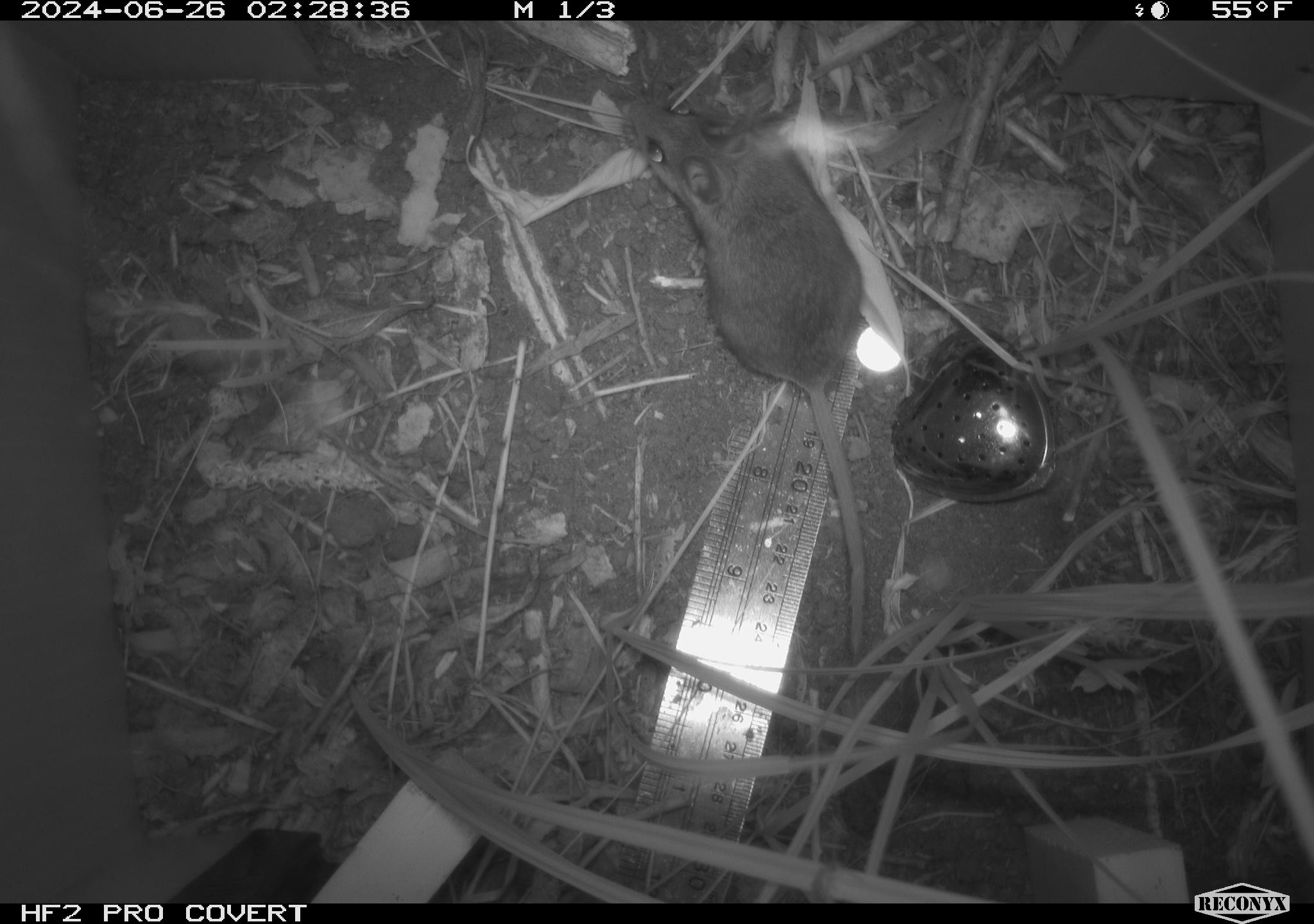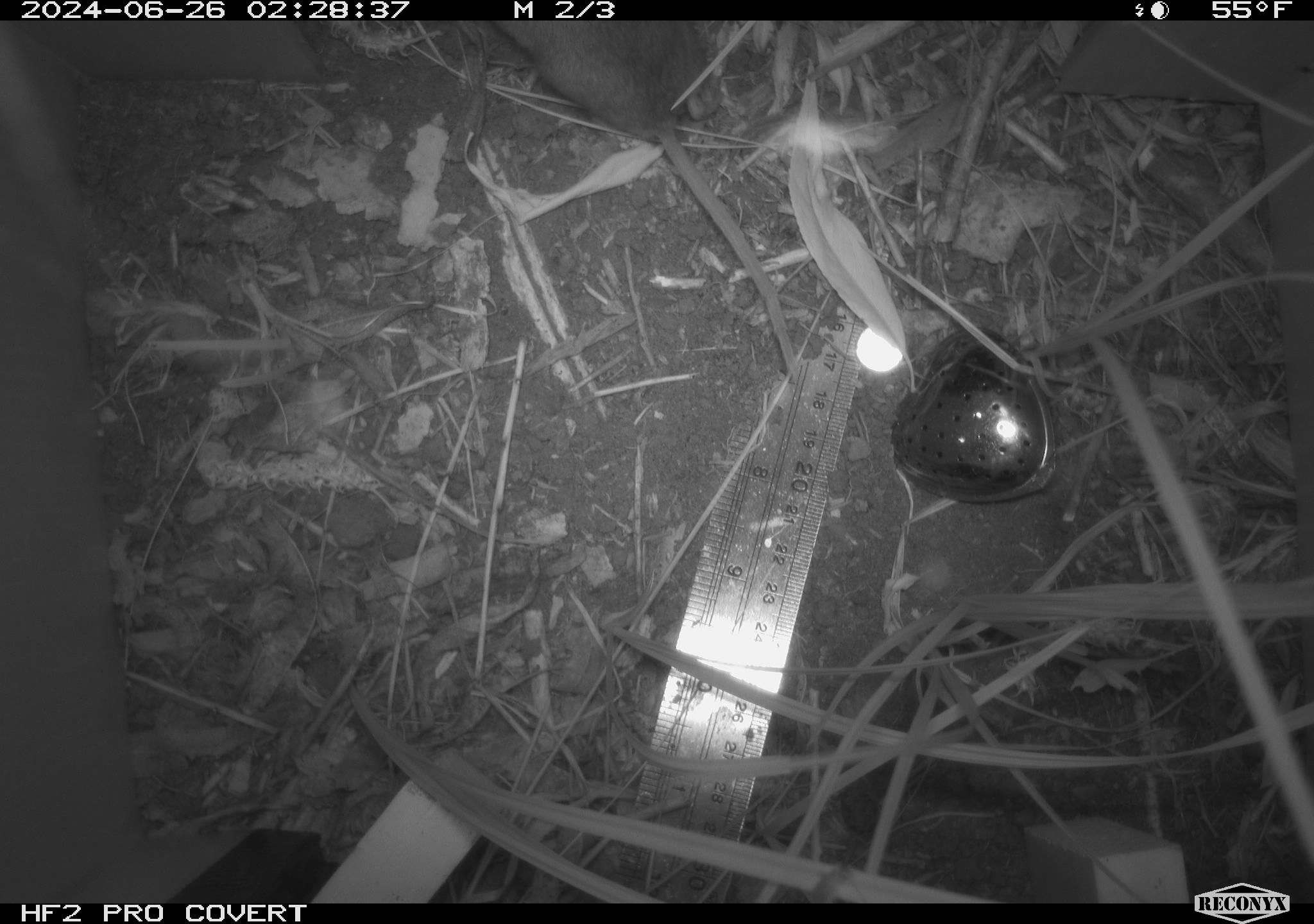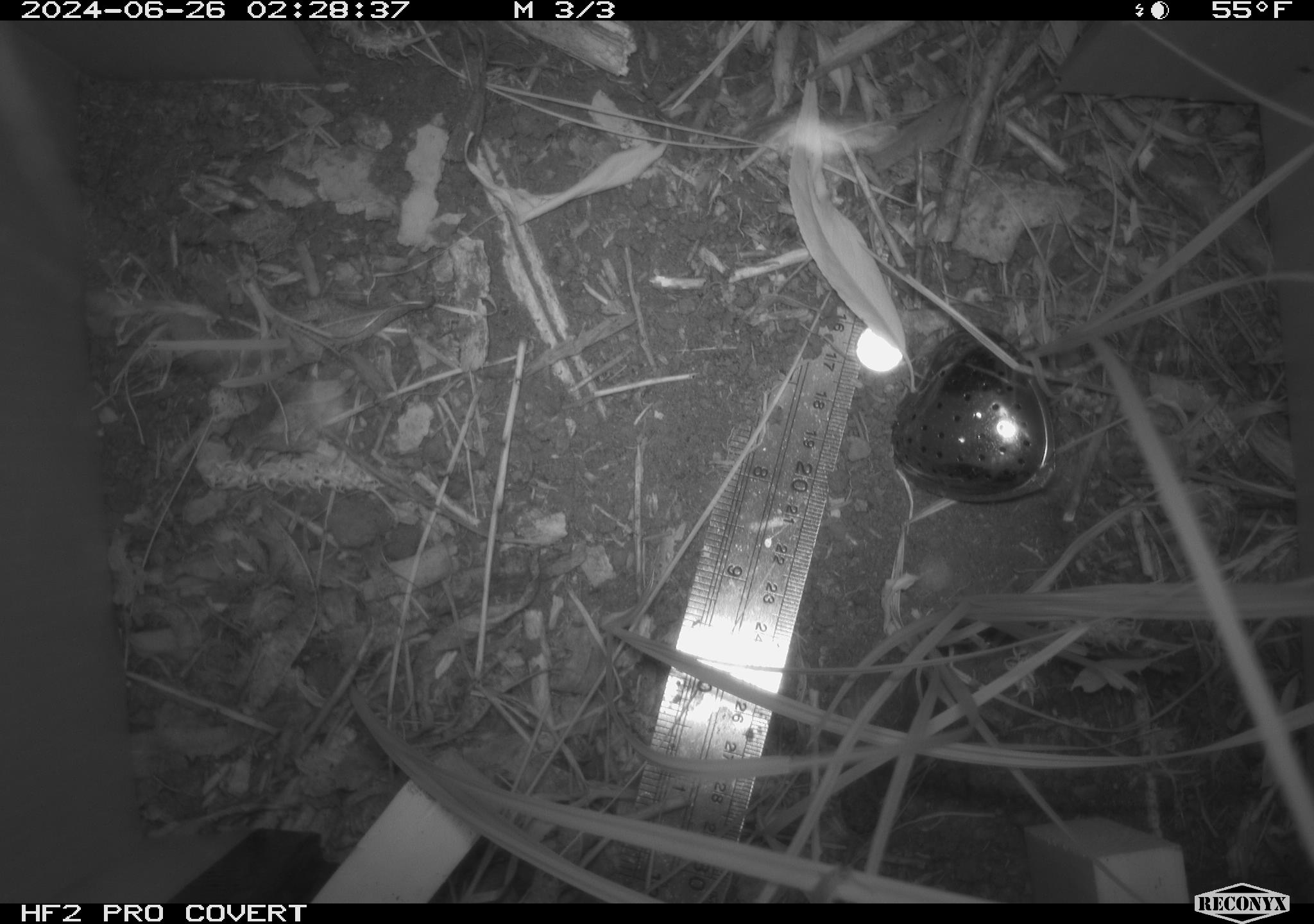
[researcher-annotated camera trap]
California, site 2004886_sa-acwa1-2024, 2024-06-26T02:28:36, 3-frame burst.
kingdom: Animalia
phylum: Chordata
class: Mammalia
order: Rodentia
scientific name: Rodentia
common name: mouse species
Mouse species (Rodentia).